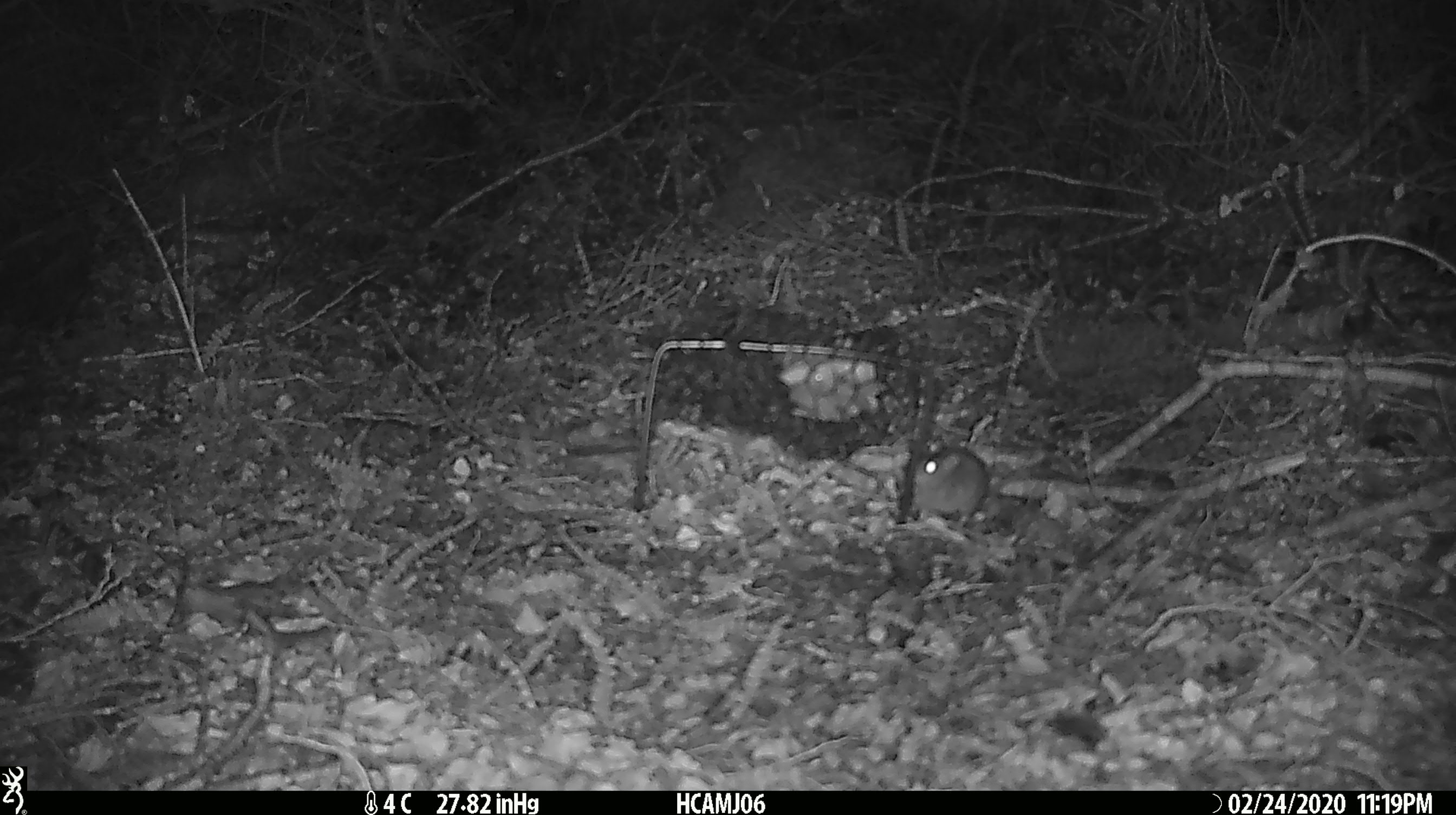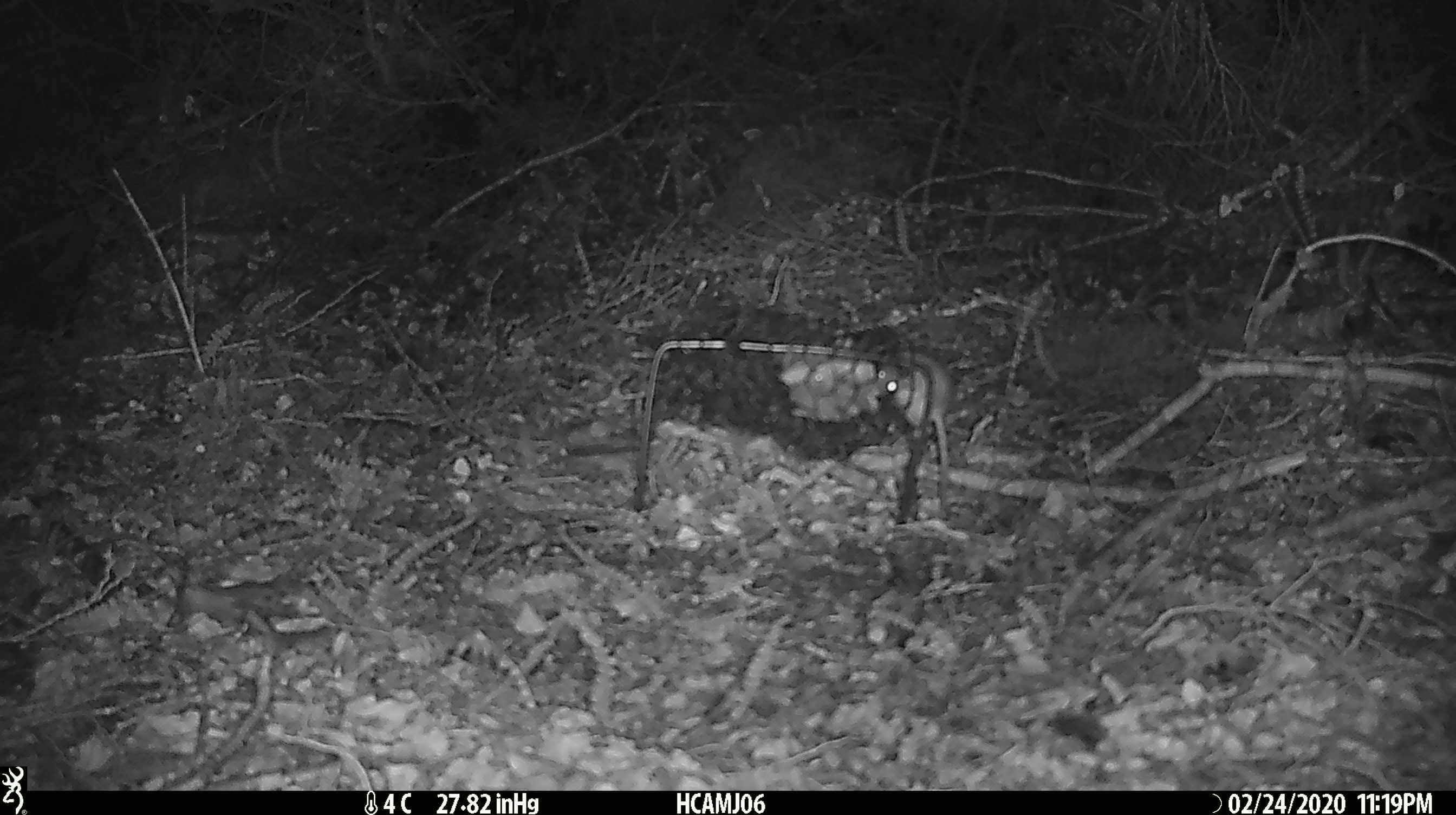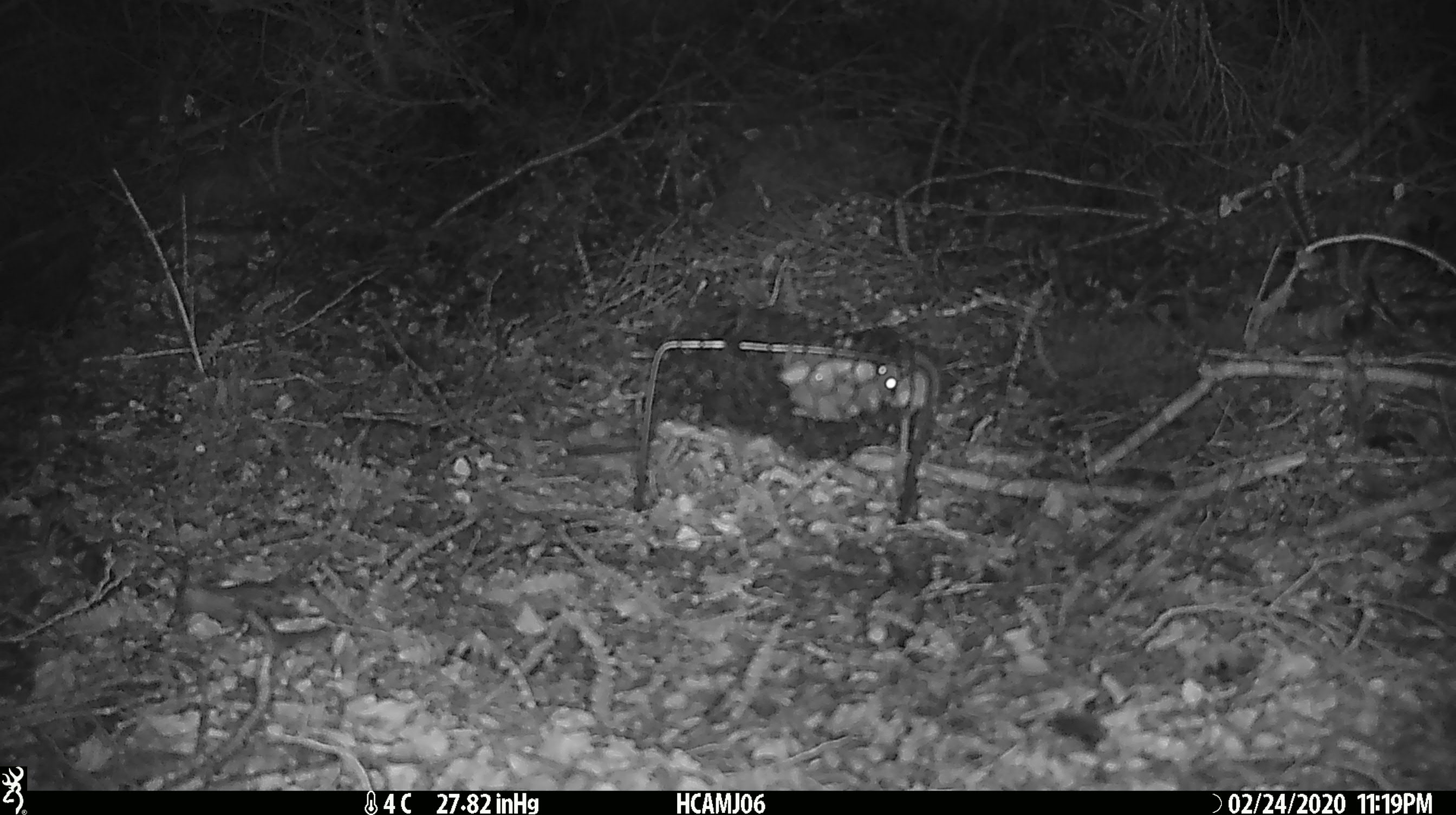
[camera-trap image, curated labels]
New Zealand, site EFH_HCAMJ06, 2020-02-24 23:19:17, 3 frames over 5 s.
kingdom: Animalia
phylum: Chordata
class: Mammalia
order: Rodentia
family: Muridae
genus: Mus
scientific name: Mus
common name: mouse